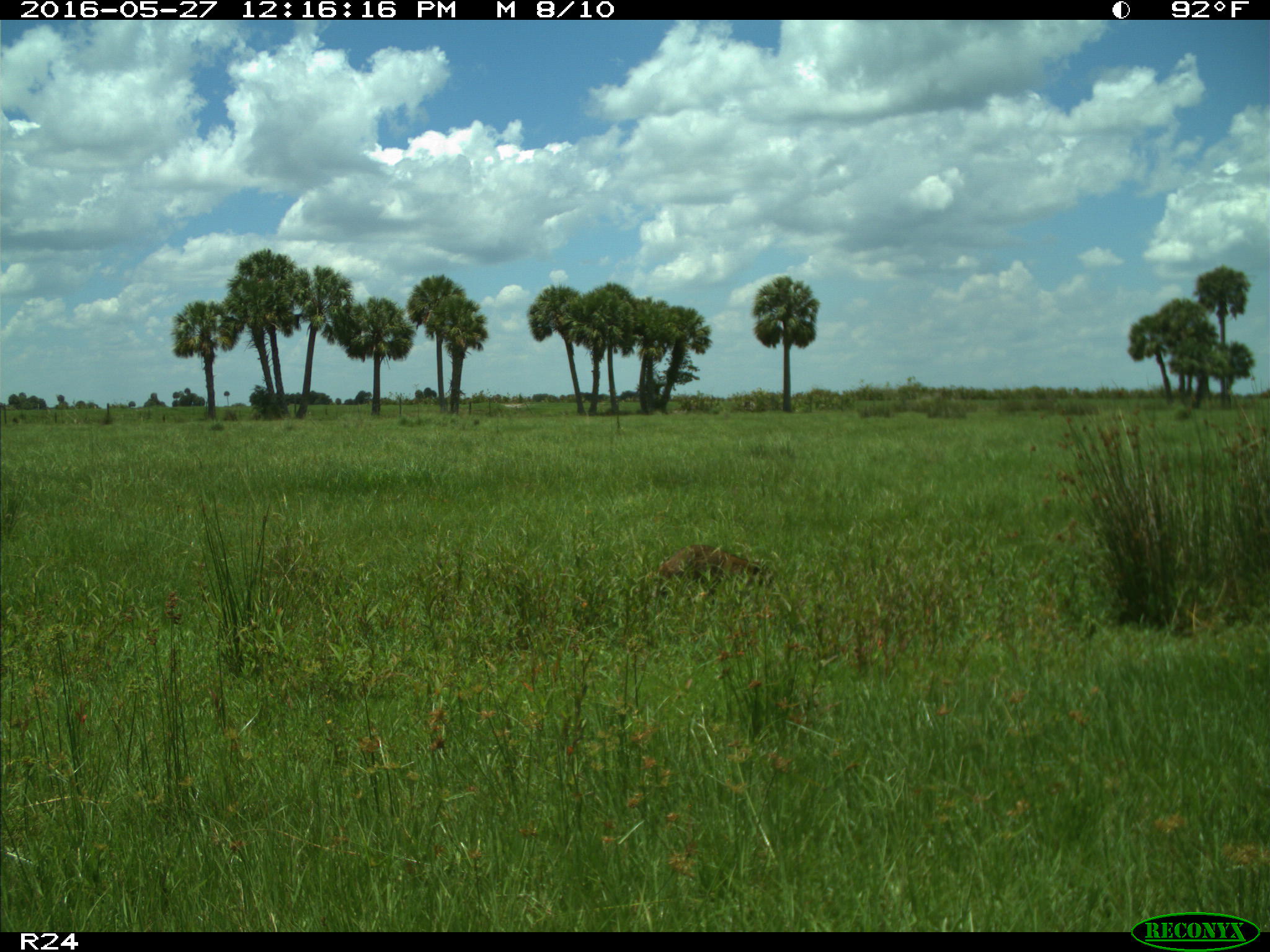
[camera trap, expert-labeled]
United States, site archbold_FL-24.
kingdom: Animalia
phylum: Chordata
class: Mammalia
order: Carnivora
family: Procyonidae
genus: Procyon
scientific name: Procyon lotor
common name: common raccoon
Procyon lotor (common raccoon).